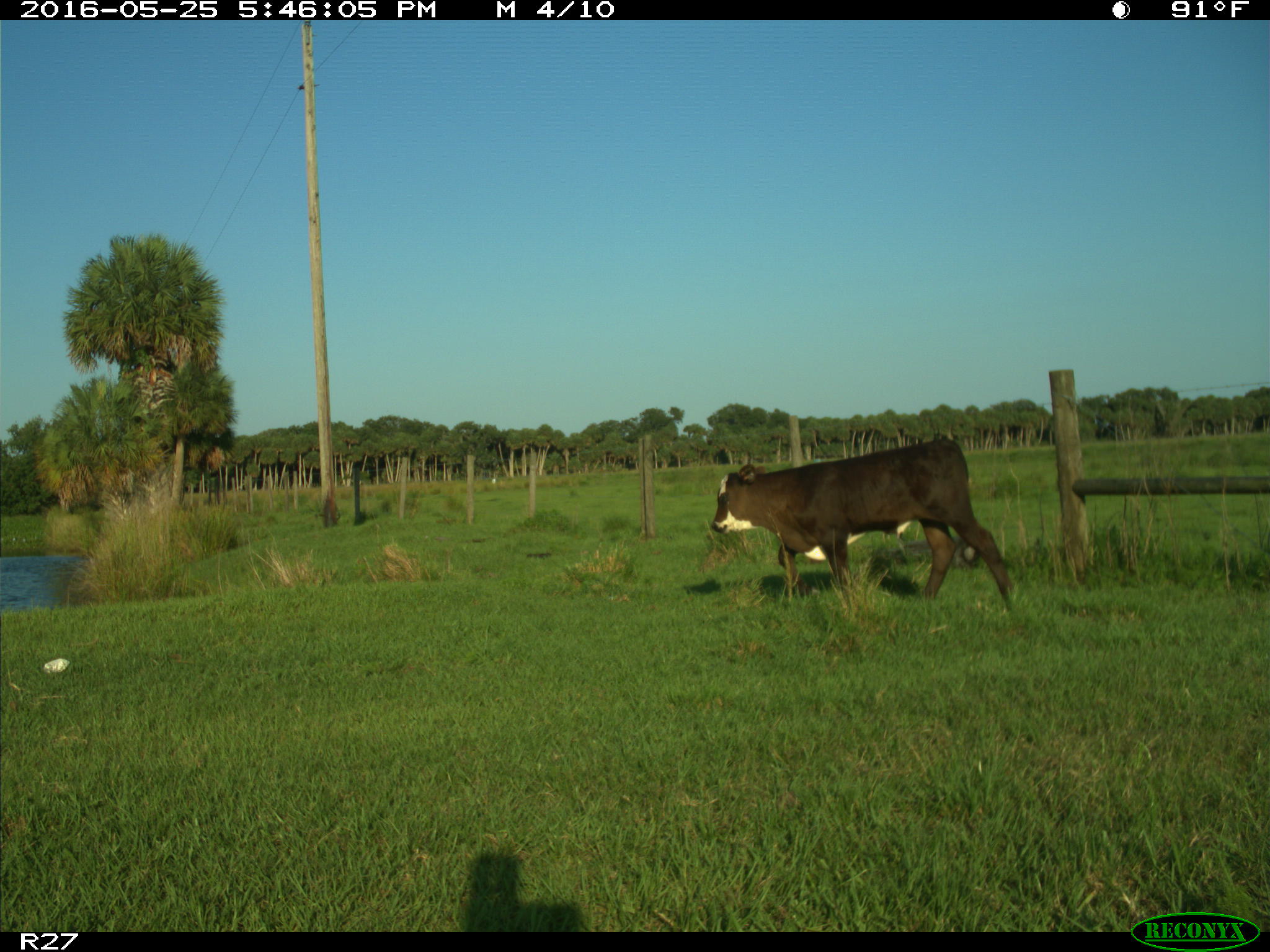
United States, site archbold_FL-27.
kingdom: Animalia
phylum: Chordata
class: Mammalia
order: Artiodactyla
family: Bovidae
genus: Bos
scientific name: Bos taurus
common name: domestic cow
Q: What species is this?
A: Bos taurus (domestic cow).